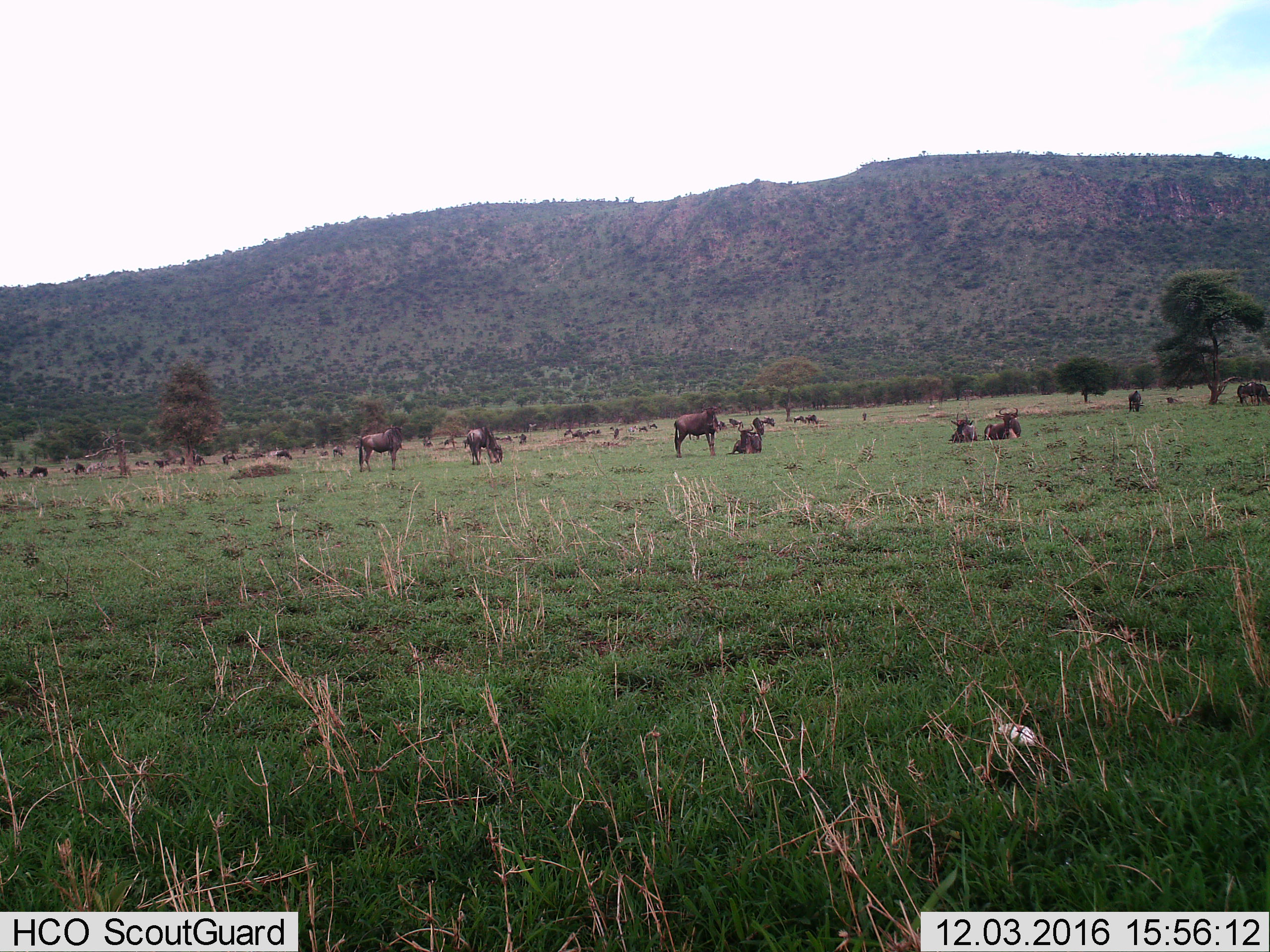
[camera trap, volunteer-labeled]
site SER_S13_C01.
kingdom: Animalia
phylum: Chordata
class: Mammalia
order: Artiodactyla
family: Bovidae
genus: Connochaetes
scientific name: Connochaetes taurinus taurinus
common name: blue wildebeest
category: wildebeestblue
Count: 11-50.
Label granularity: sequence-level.